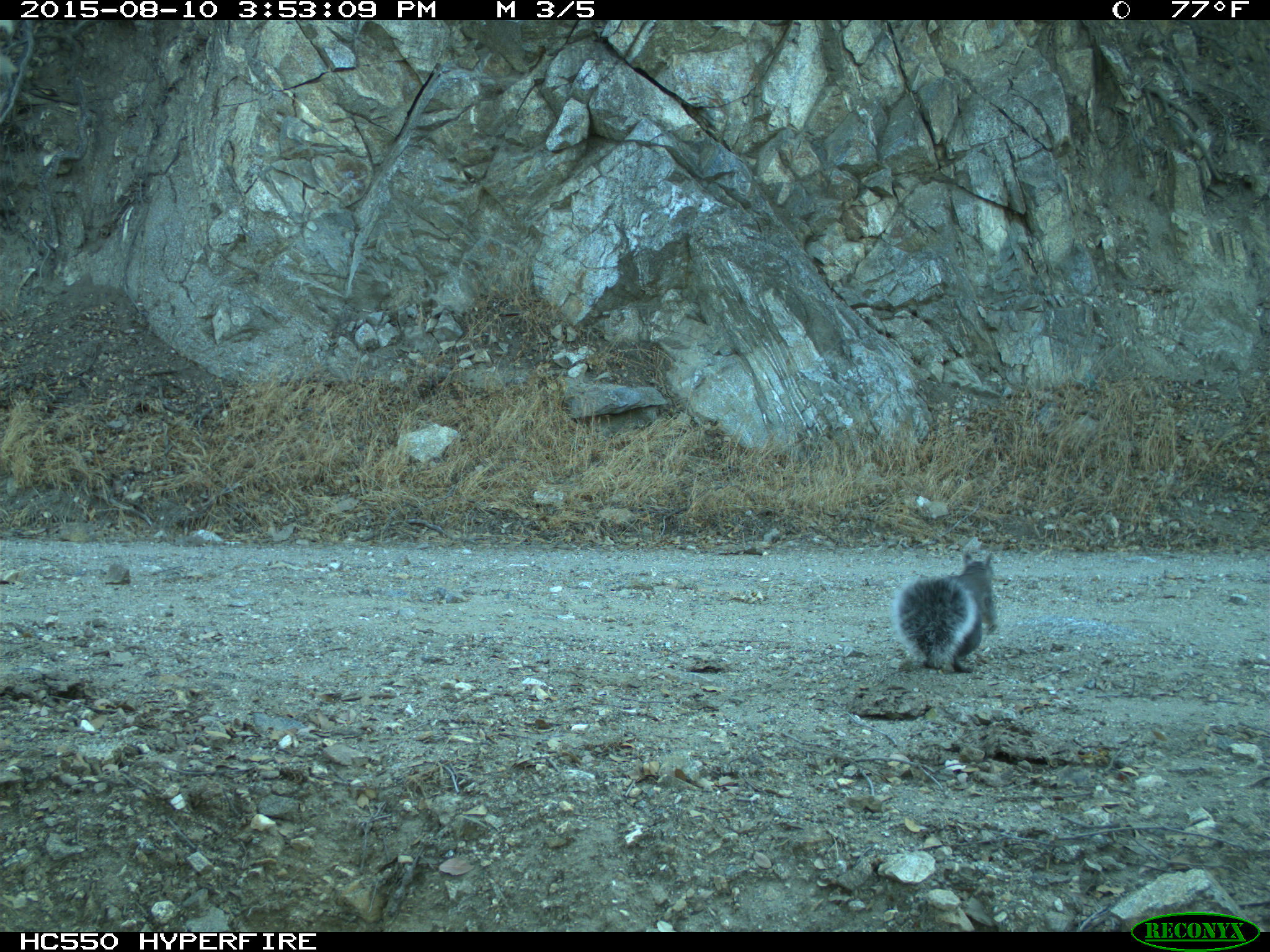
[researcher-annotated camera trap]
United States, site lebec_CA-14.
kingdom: Animalia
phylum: Chordata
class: Mammalia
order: Rodentia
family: Sciuridae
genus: Sciurus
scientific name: Sciurus carolinensis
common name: eastern gray squirrel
Sciurus carolinensis (eastern gray squirrel).